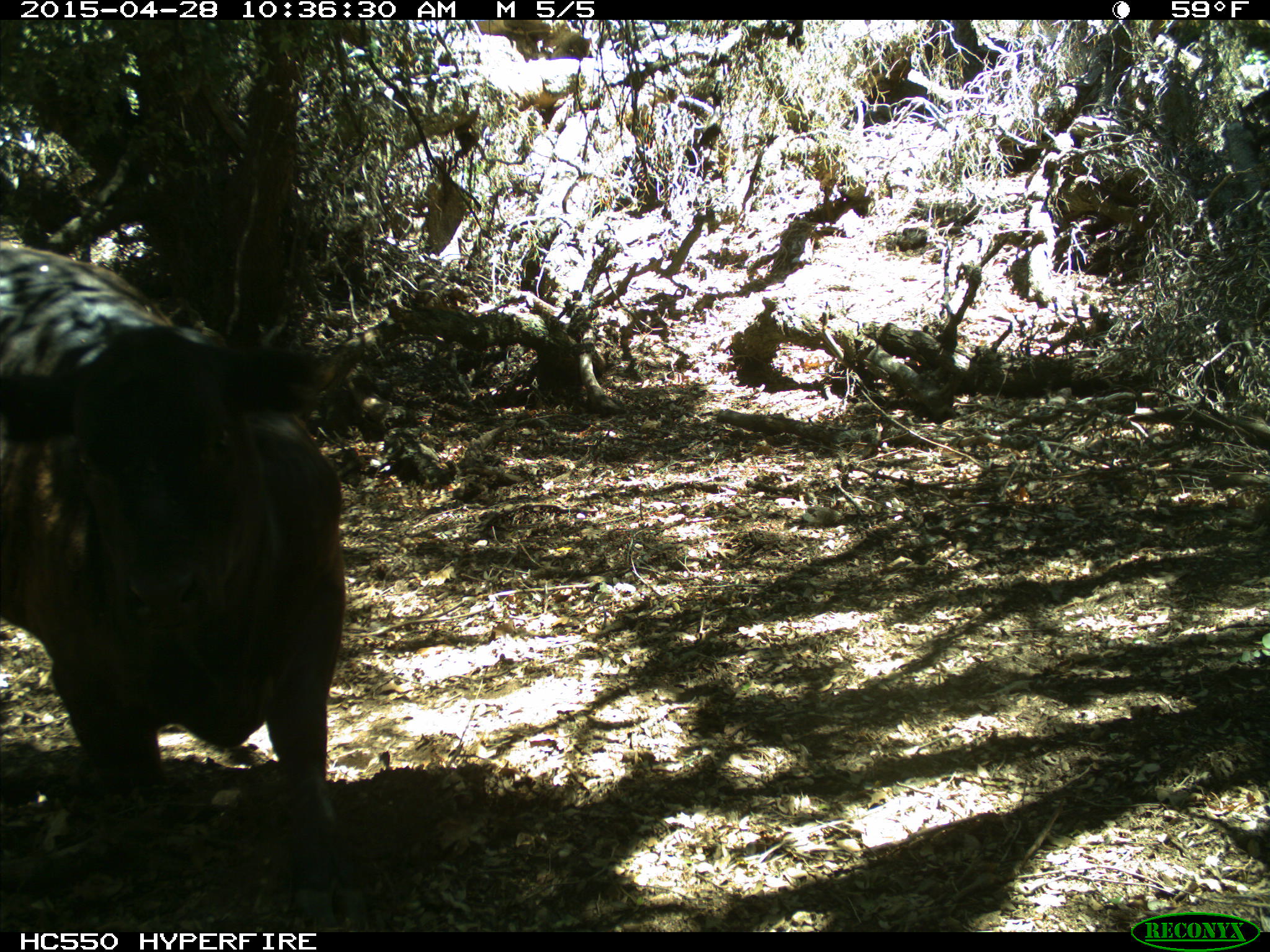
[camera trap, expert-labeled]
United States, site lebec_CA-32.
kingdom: Animalia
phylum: Chordata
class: Mammalia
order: Artiodactyla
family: Bovidae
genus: Bos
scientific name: Bos taurus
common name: domestic cow